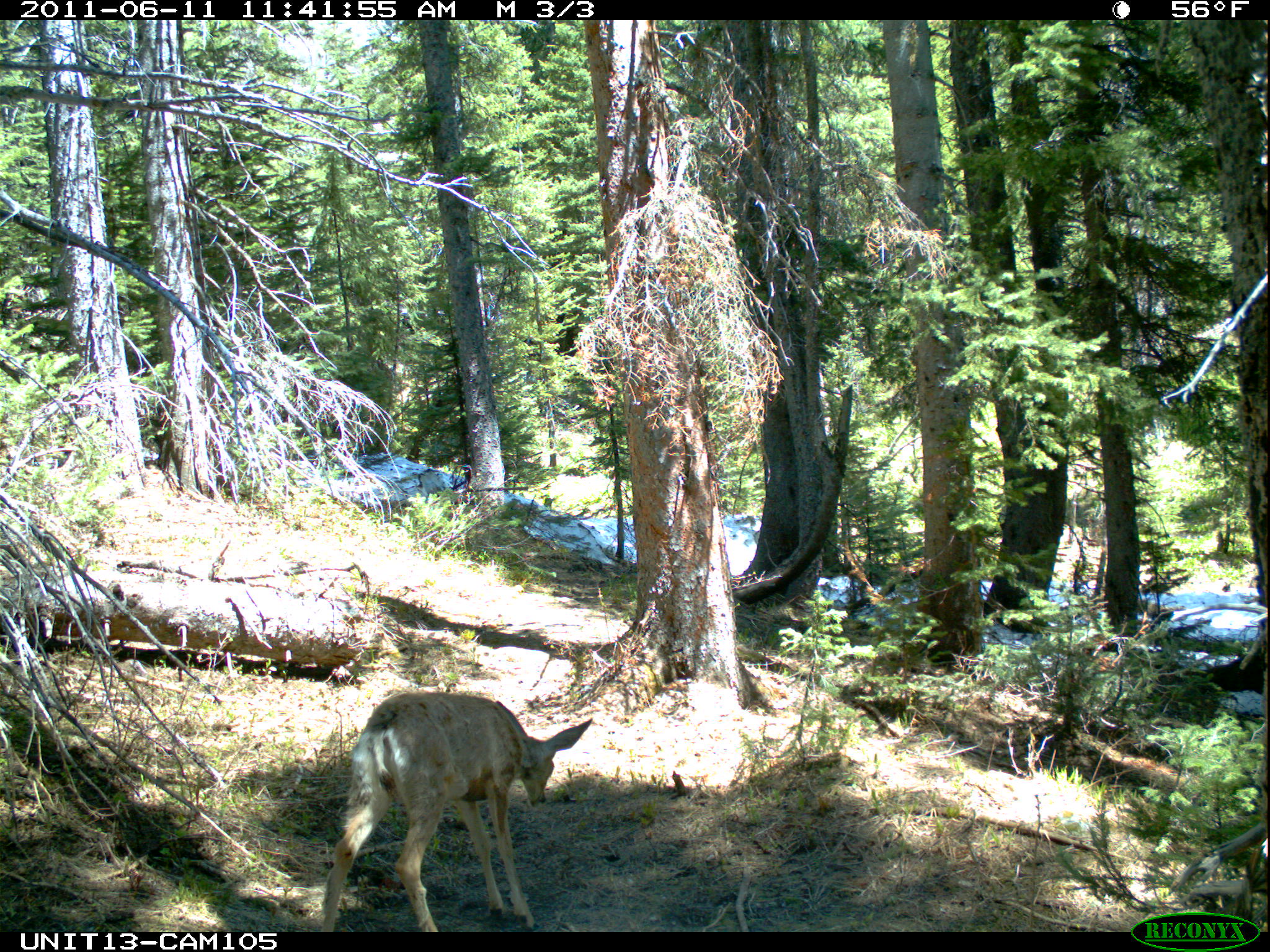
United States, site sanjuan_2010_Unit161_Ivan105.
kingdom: Animalia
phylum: Chordata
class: Mammalia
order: Artiodactyla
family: Cervidae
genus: Odocoileus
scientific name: Odocoileus hemionus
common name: mule deer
Odocoileus hemionus (mule deer).